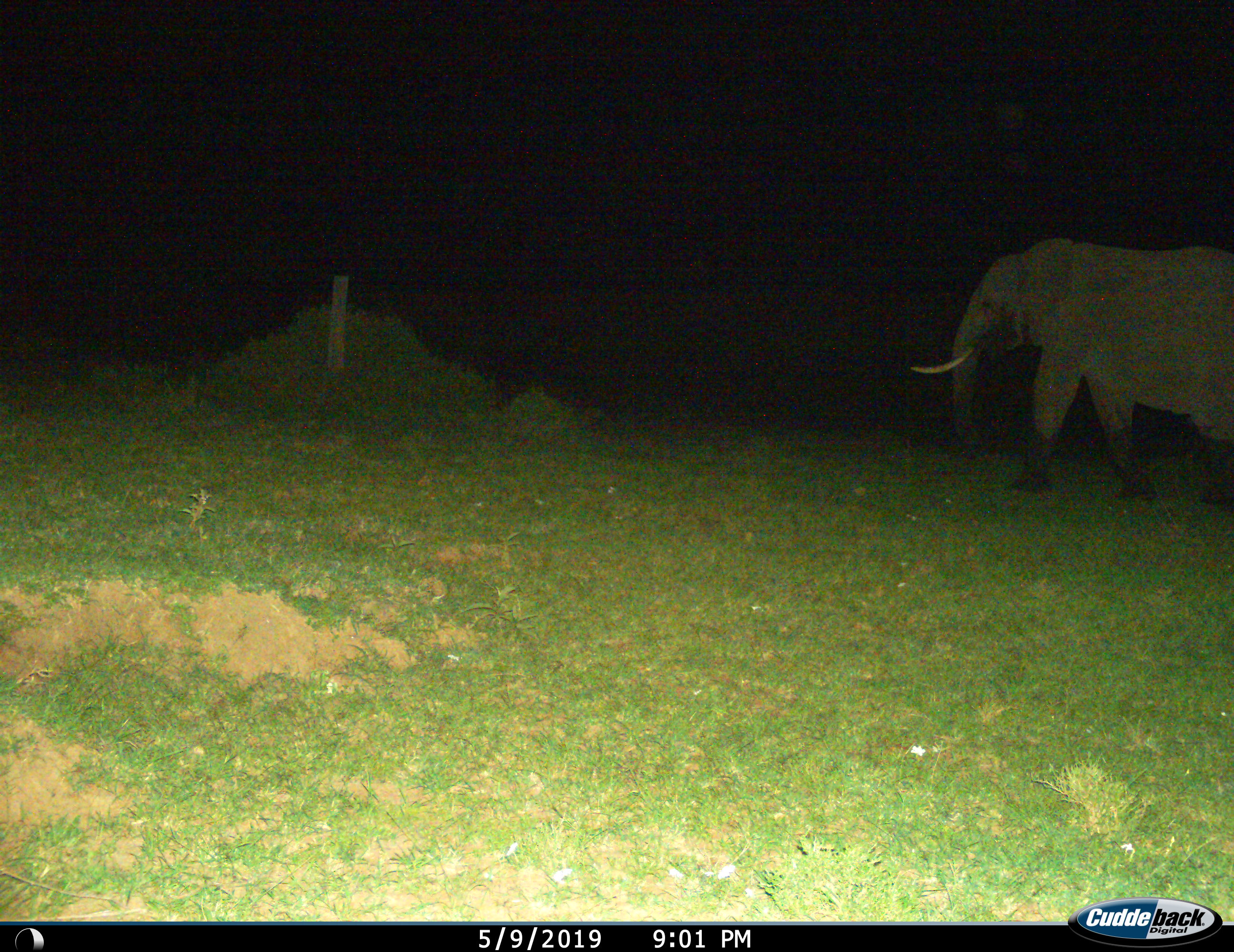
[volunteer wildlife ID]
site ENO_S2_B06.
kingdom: Animalia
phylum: Chordata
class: Mammalia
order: Proboscidea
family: Elephantidae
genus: Loxodonta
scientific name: Loxodonta africana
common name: african bush elephant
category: elephant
Elephant (african bush elephant) (Loxodonta africana), count 1. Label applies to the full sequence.